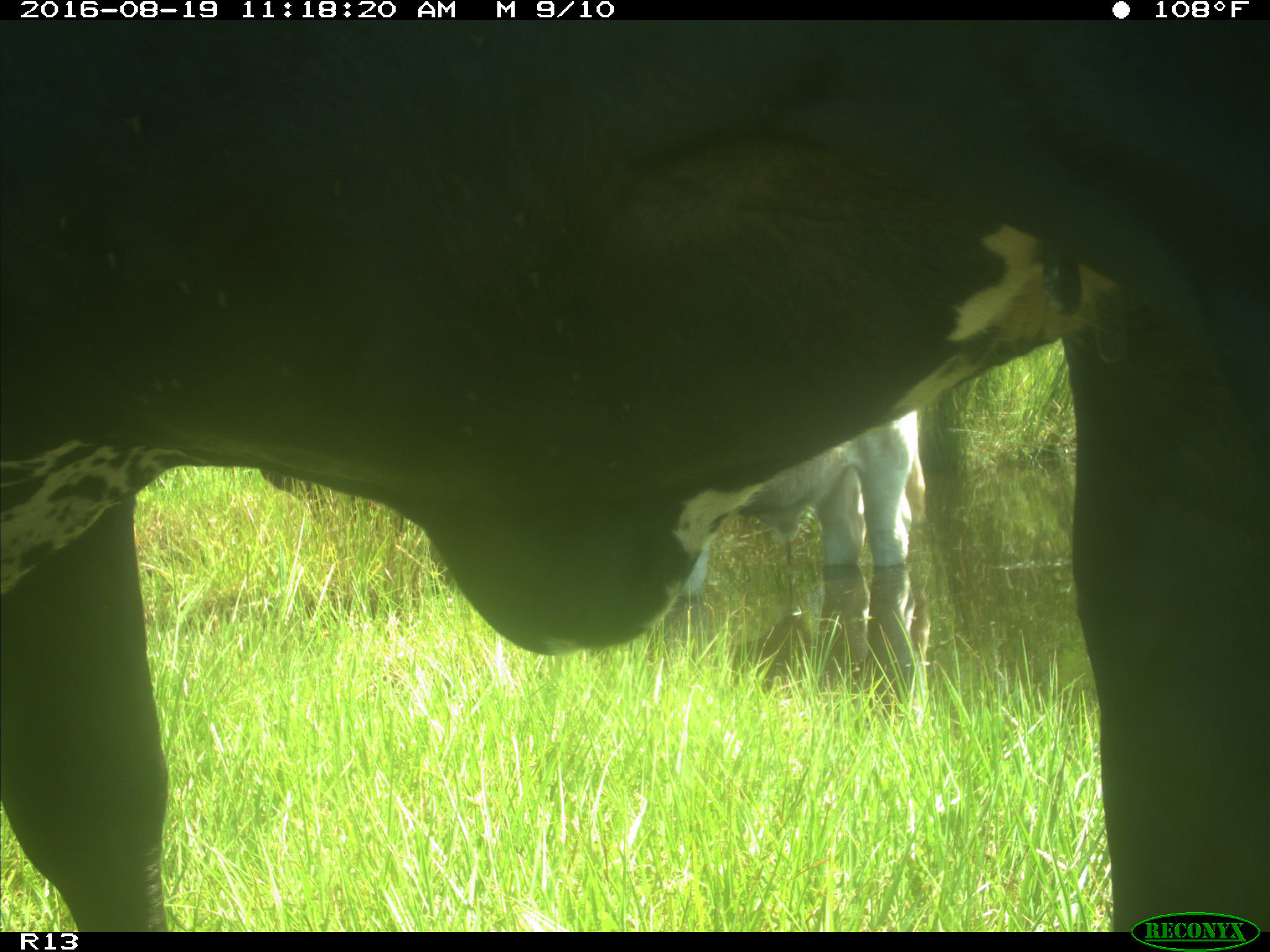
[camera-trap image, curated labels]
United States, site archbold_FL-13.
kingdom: Animalia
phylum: Chordata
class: Mammalia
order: Artiodactyla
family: Bovidae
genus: Bos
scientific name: Bos taurus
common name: domestic cow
Bos taurus (domestic cow).